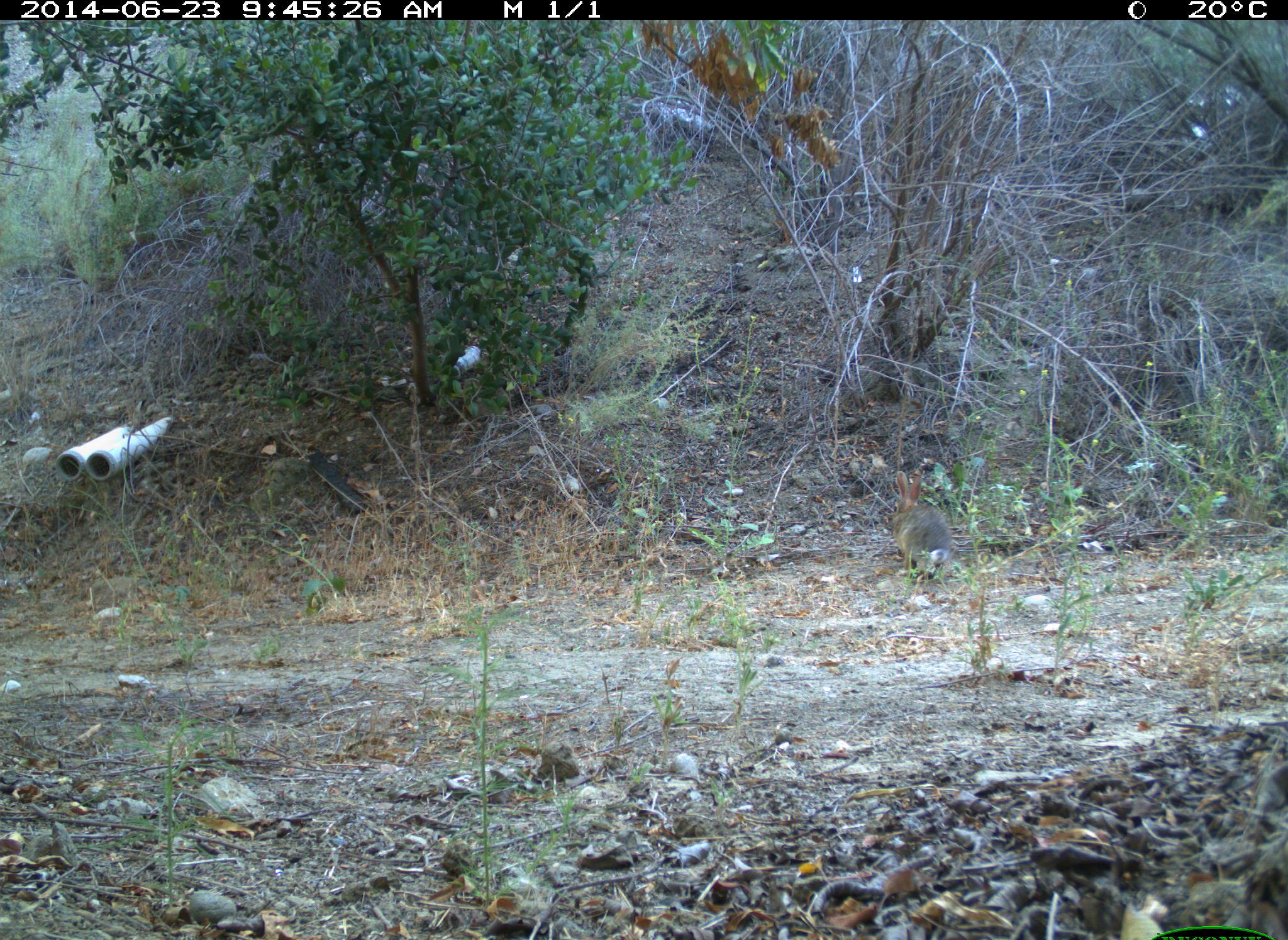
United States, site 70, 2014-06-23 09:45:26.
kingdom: Animalia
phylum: Chordata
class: Mammalia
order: Lagomorpha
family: Leporidae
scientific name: Leporidae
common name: rabbits and hares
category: rabbit